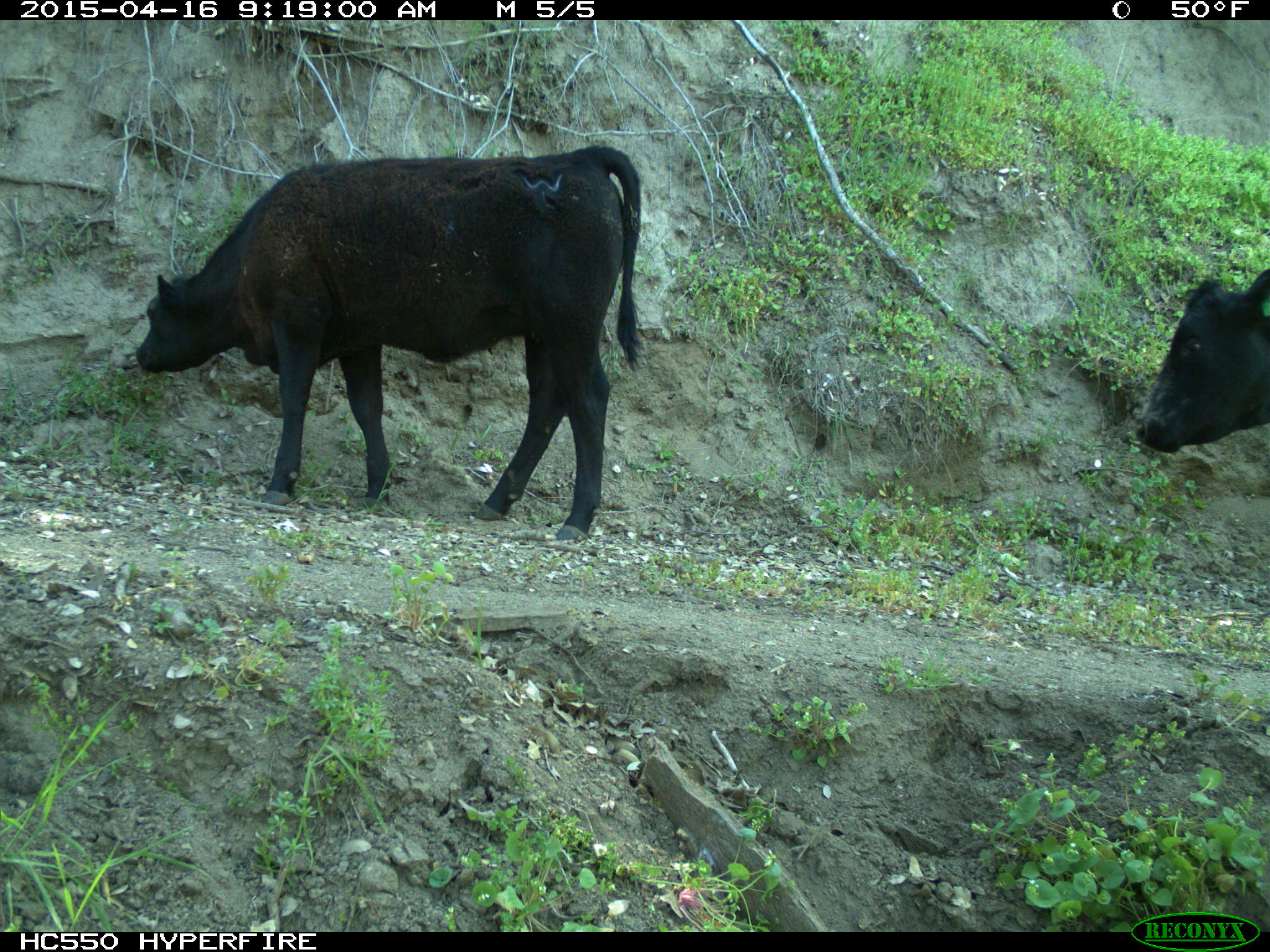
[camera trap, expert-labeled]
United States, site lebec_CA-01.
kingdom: Animalia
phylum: Chordata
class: Mammalia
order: Artiodactyla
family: Bovidae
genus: Bos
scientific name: Bos taurus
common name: domestic cow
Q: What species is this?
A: Bos taurus (domestic cow).